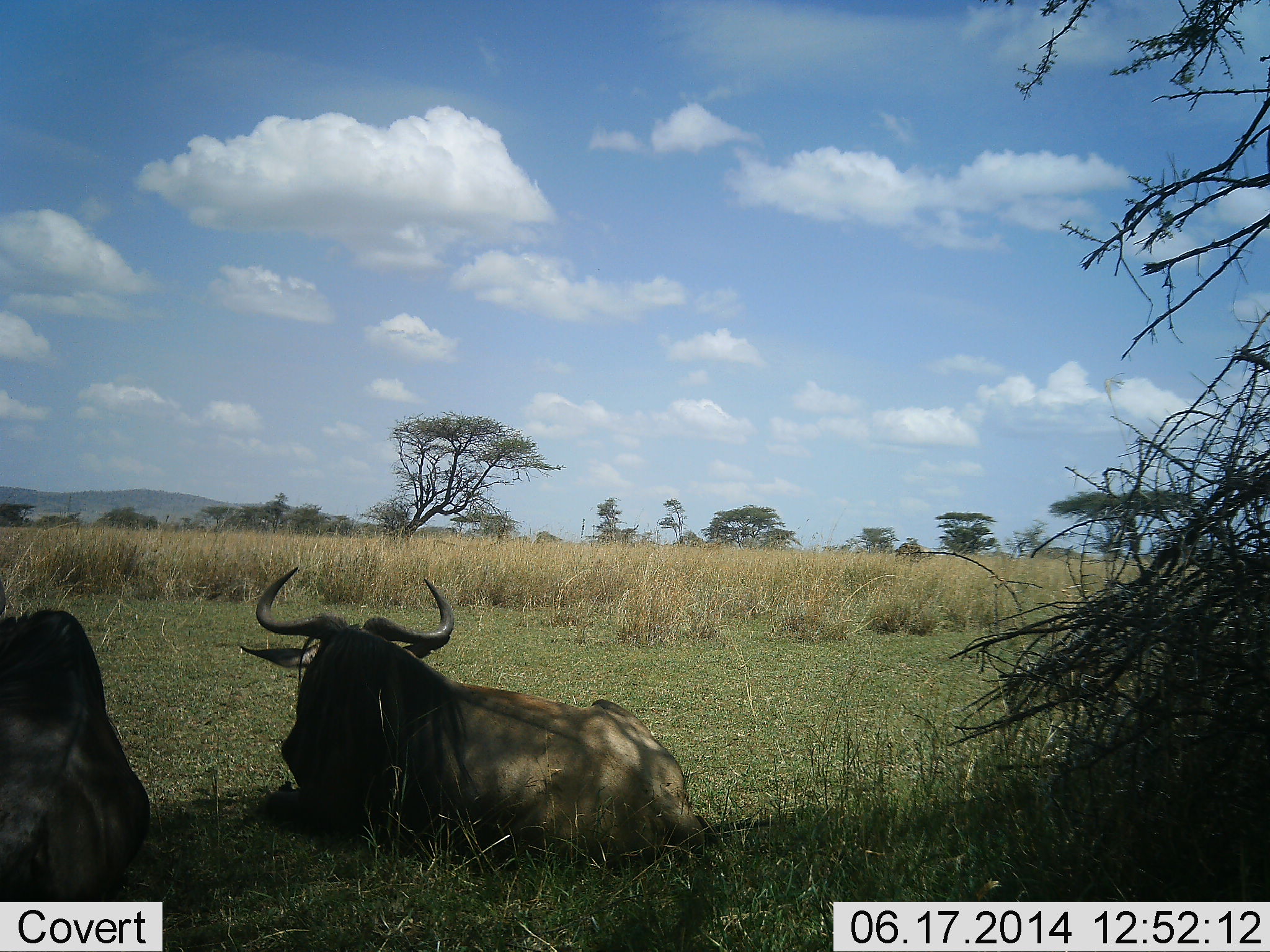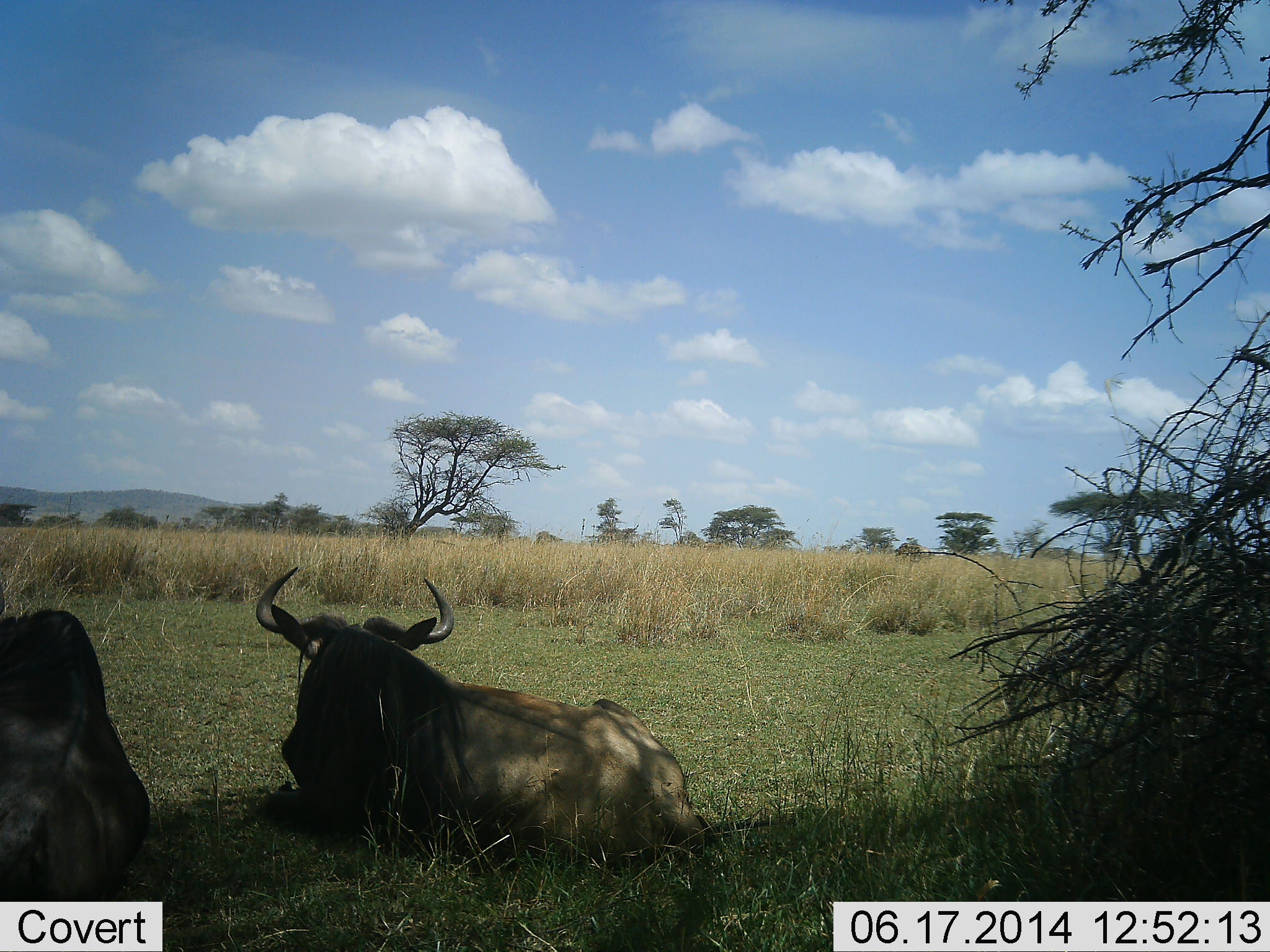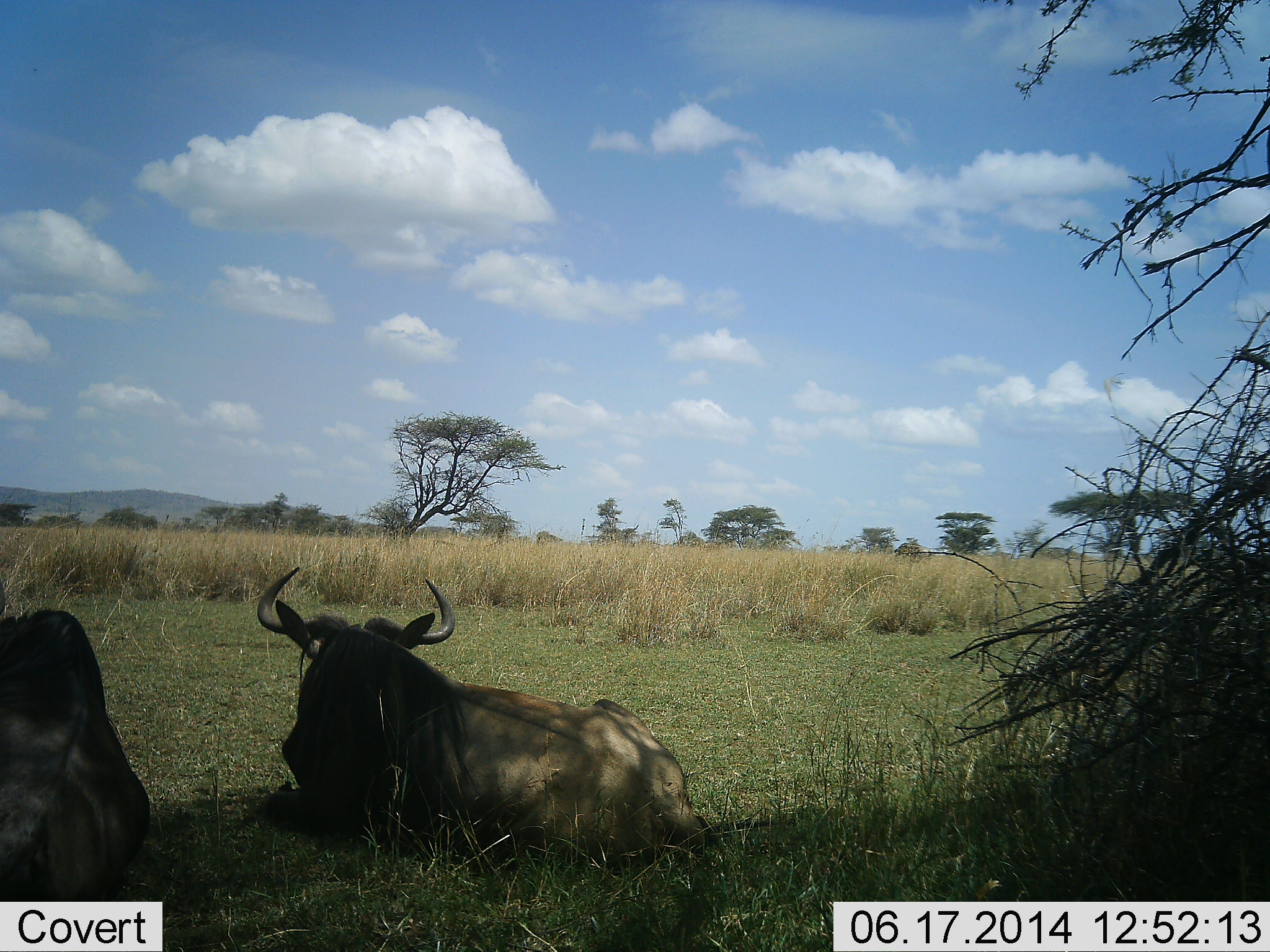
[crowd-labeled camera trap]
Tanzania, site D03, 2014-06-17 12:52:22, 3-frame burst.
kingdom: Animalia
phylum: Chordata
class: Mammalia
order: Artiodactyla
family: Bovidae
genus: Connochaetes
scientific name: Connochaetes taurinus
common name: blue wildebeest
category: wildebeest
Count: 2.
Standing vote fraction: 0%.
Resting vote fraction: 100%.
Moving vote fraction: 0%.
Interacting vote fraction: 0%.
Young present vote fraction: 0%.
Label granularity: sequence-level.